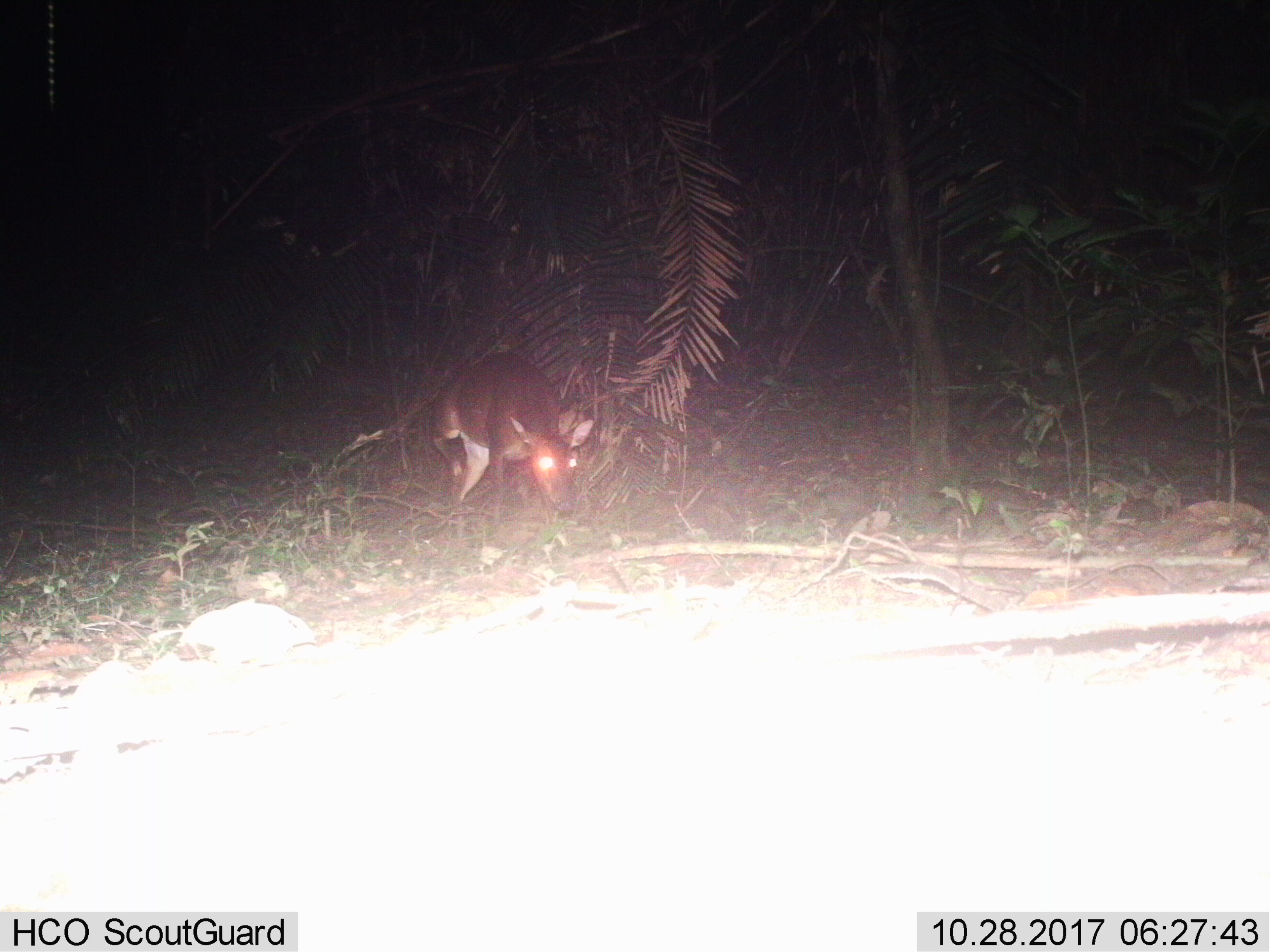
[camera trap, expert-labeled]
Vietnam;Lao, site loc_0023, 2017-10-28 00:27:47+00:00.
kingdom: Animalia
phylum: Chordata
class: Mammalia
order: Artiodactyla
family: Cervidae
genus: Muntiacus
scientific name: Muntiacus vuquangensis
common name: large-antlered muntjac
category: large antlered muntjac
Large antlered muntjac (large-antlered muntjac) (Muntiacus vuquangensis). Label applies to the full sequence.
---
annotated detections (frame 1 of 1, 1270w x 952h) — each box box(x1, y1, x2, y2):
large antlered muntjac: box(428, 352, 594, 525)